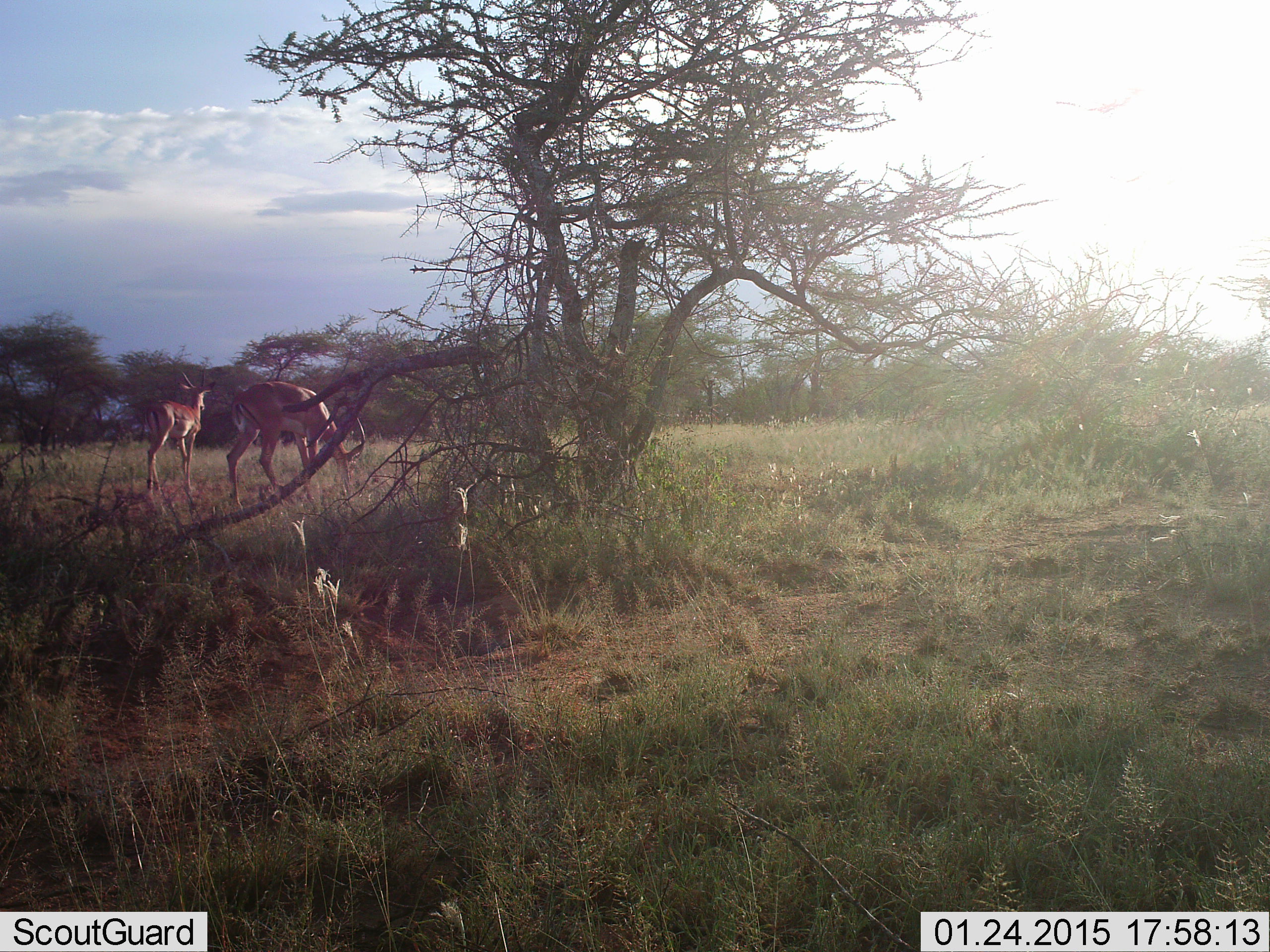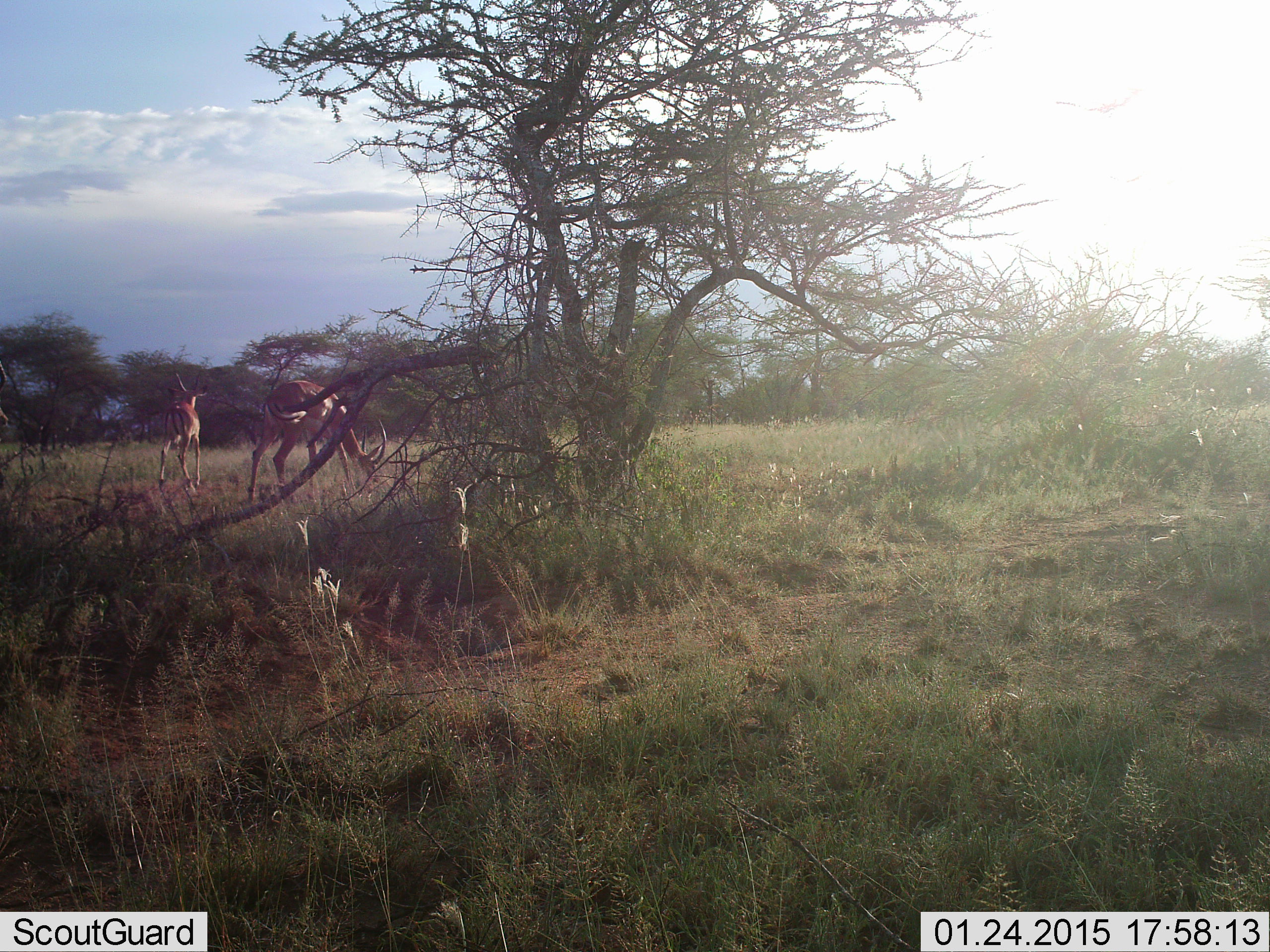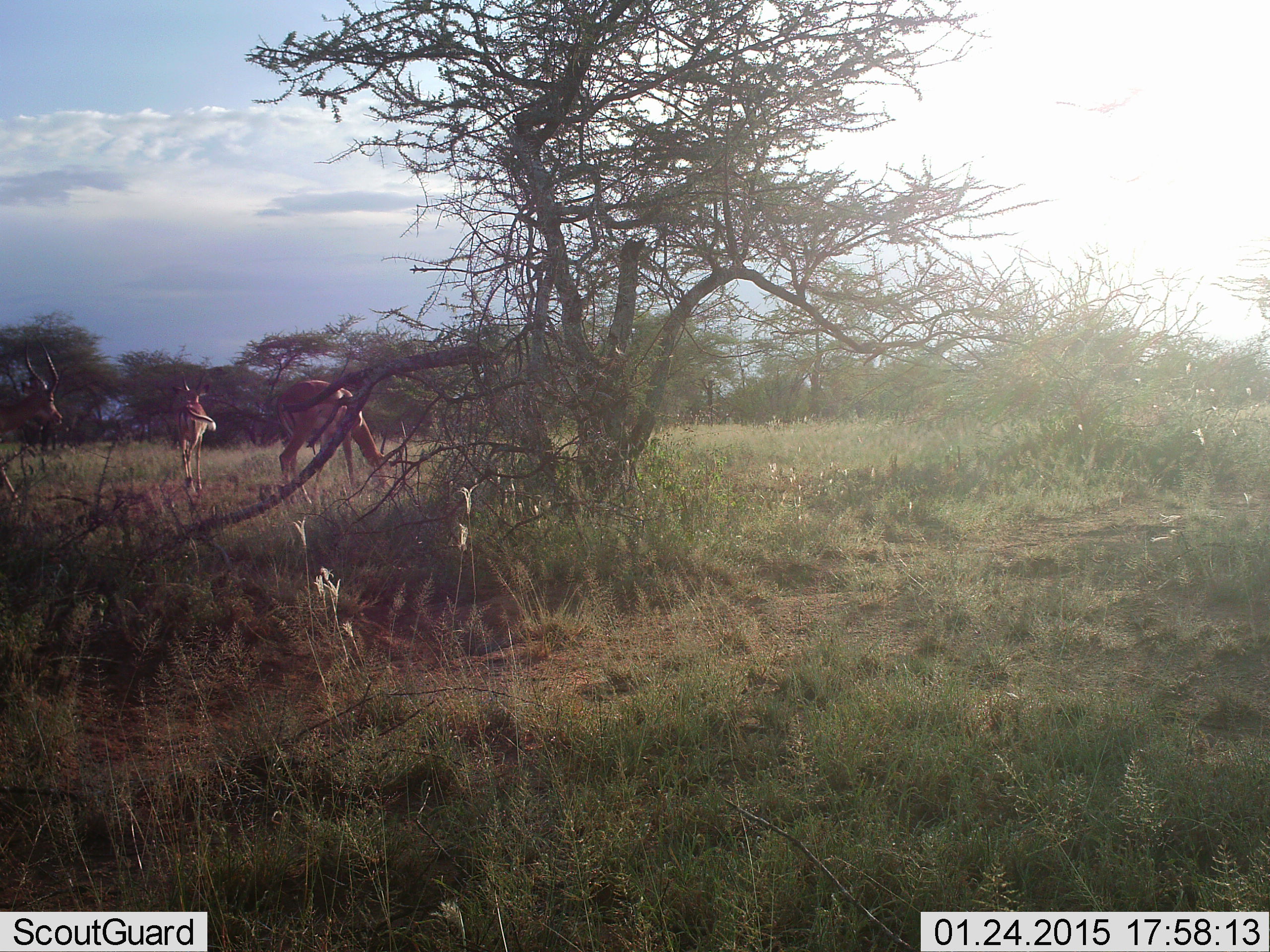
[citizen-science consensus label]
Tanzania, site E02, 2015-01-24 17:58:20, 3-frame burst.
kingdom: Animalia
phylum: Chordata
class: Mammalia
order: Artiodactyla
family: Bovidae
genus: Aepyceros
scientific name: Aepyceros melampus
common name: impala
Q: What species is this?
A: Impala (Aepyceros melampus).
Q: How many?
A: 2.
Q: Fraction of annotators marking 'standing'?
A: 70%.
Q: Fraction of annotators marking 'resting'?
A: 0%.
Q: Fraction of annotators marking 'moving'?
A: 10%.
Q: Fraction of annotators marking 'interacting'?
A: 0%.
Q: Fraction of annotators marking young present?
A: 20%.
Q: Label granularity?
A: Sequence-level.